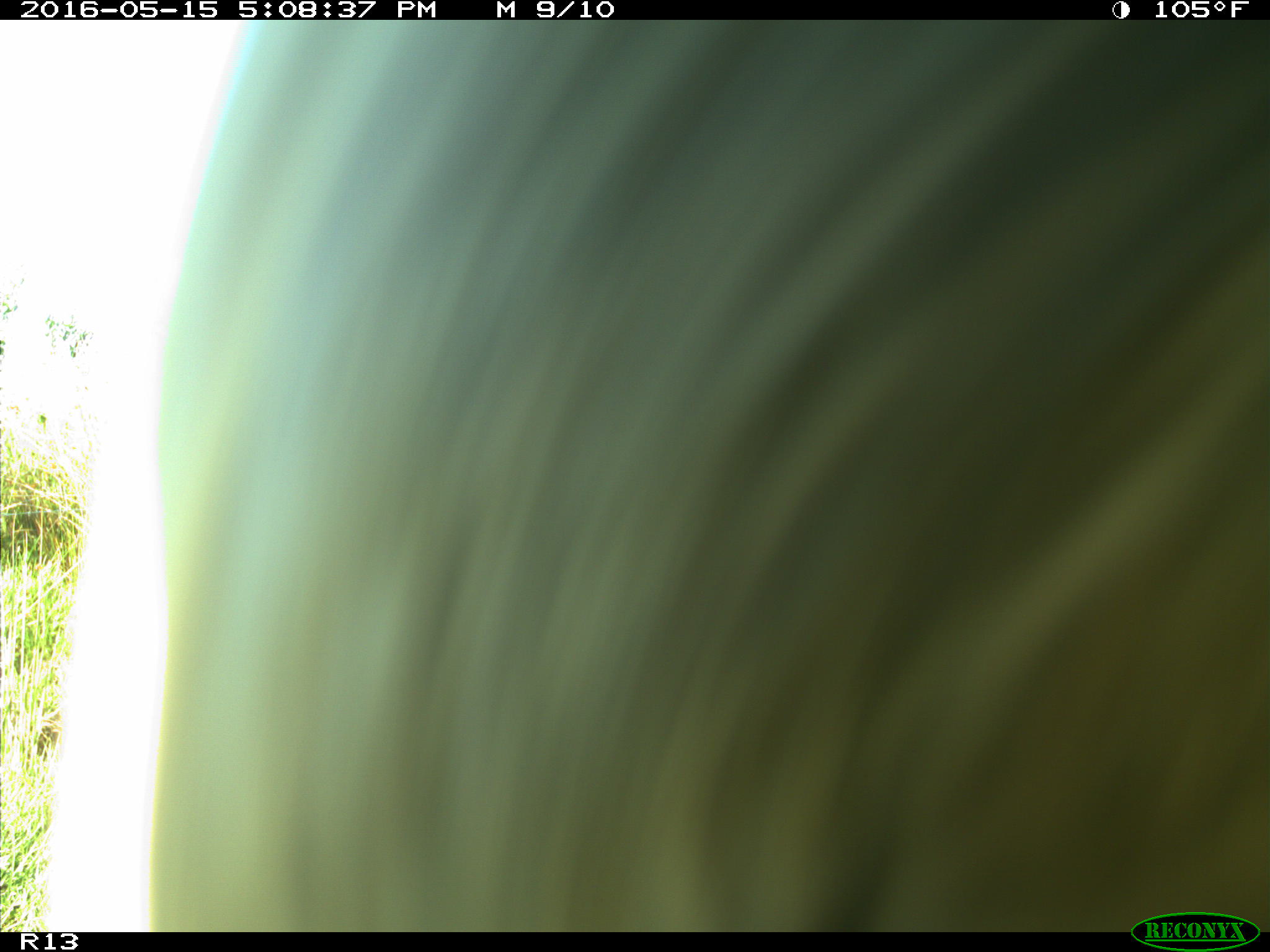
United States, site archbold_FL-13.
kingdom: Animalia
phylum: Chordata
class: Mammalia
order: Artiodactyla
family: Bovidae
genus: Bos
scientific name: Bos taurus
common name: domestic cow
Bos taurus (domestic cow).